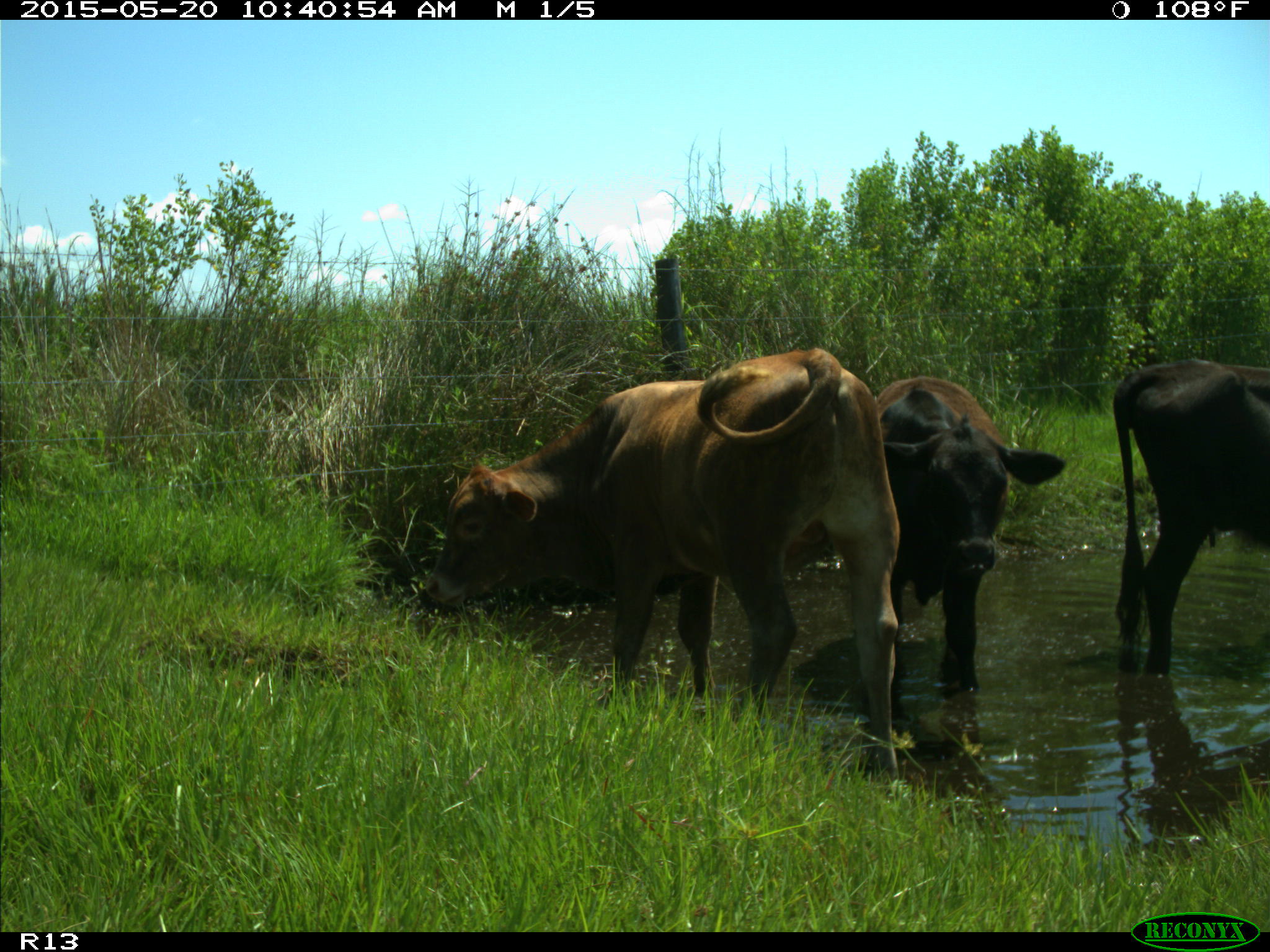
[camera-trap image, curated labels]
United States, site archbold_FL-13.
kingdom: Animalia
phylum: Chordata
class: Mammalia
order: Artiodactyla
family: Bovidae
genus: Bos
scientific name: Bos taurus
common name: domestic cow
Bos taurus (domestic cow).